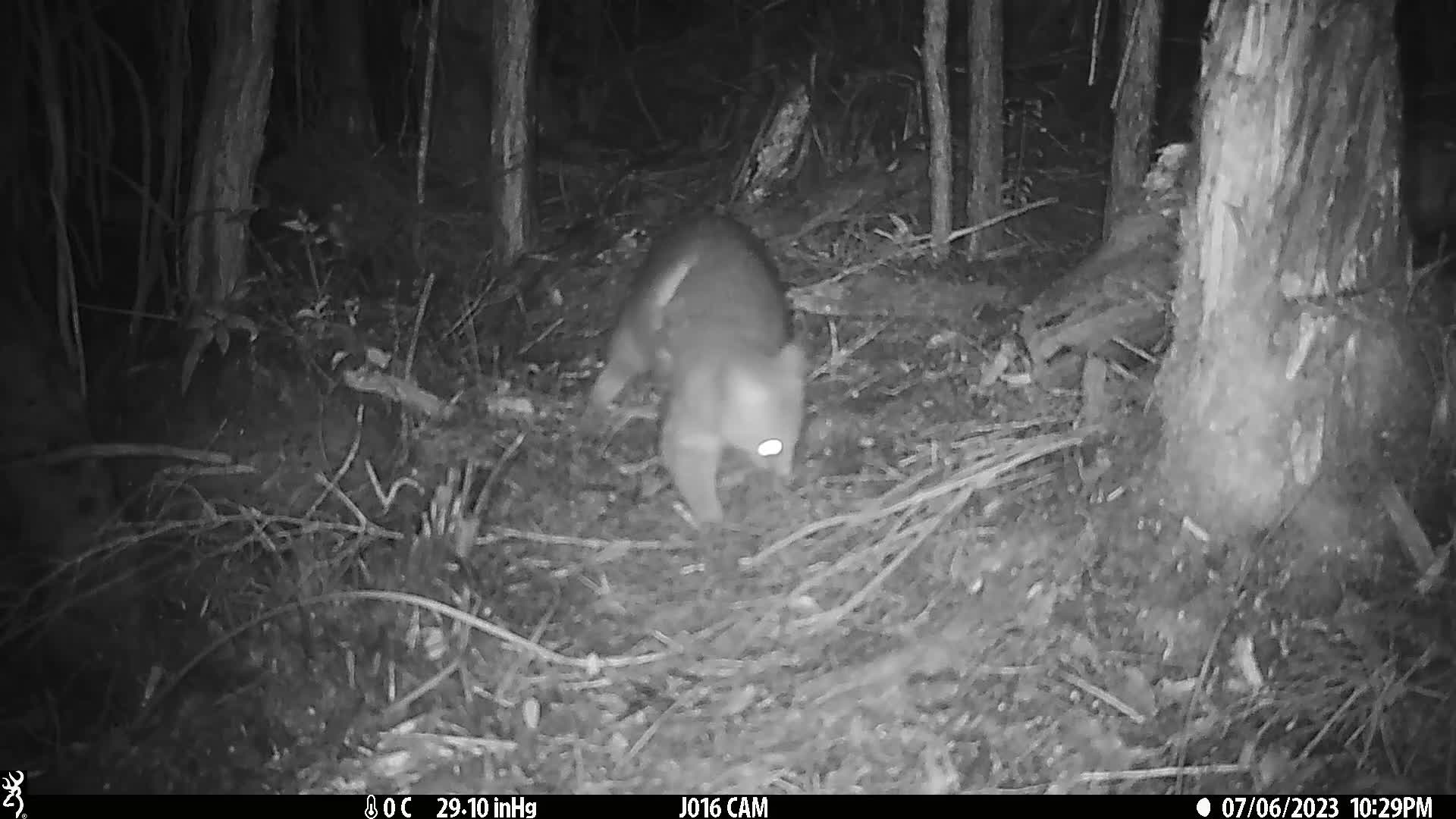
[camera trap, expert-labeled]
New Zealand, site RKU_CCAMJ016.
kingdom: Animalia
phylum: Chordata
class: Mammalia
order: Diprotodontia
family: Phalangeridae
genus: Trichosurus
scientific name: Trichosurus vulpecula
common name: common brushtail possum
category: possum